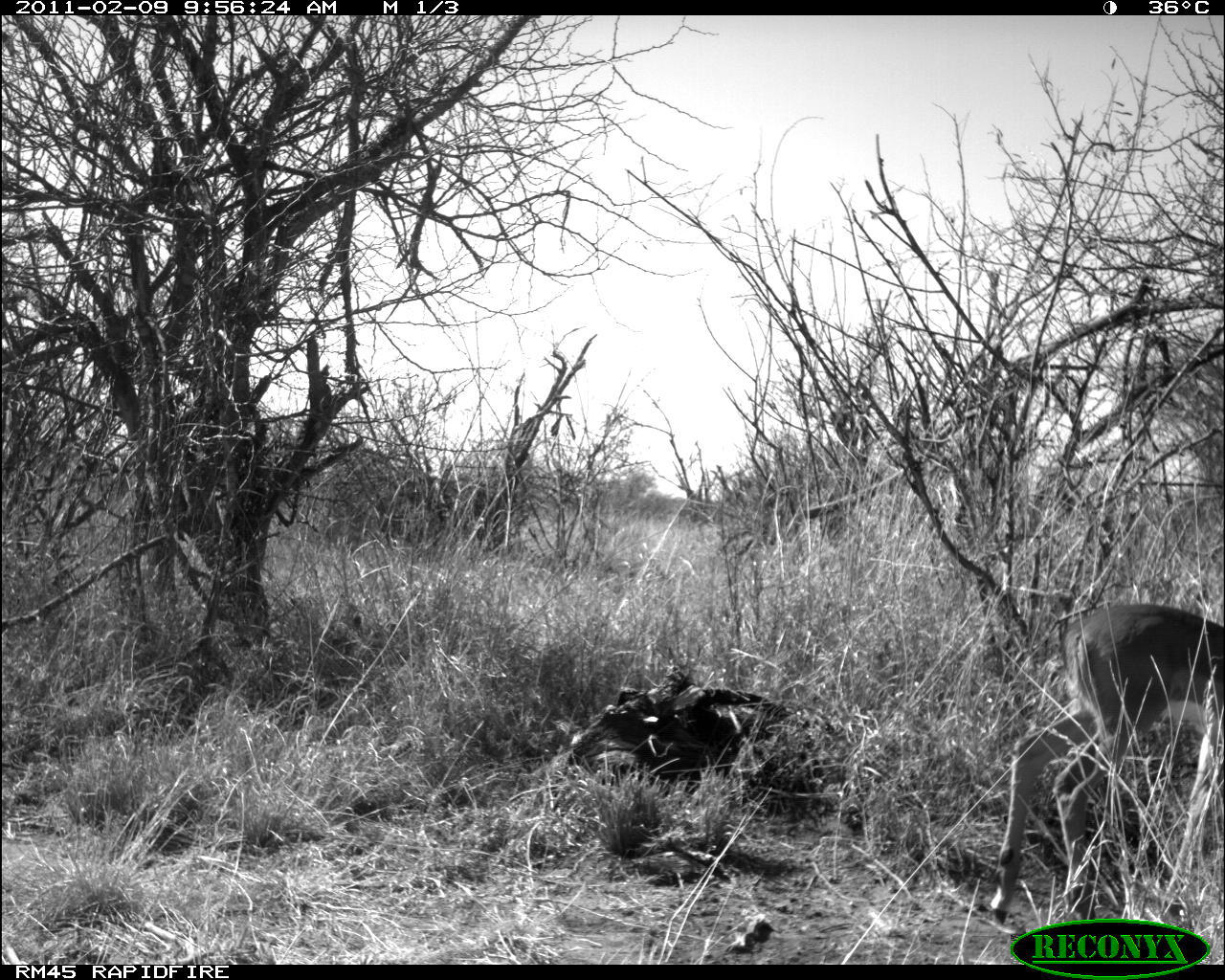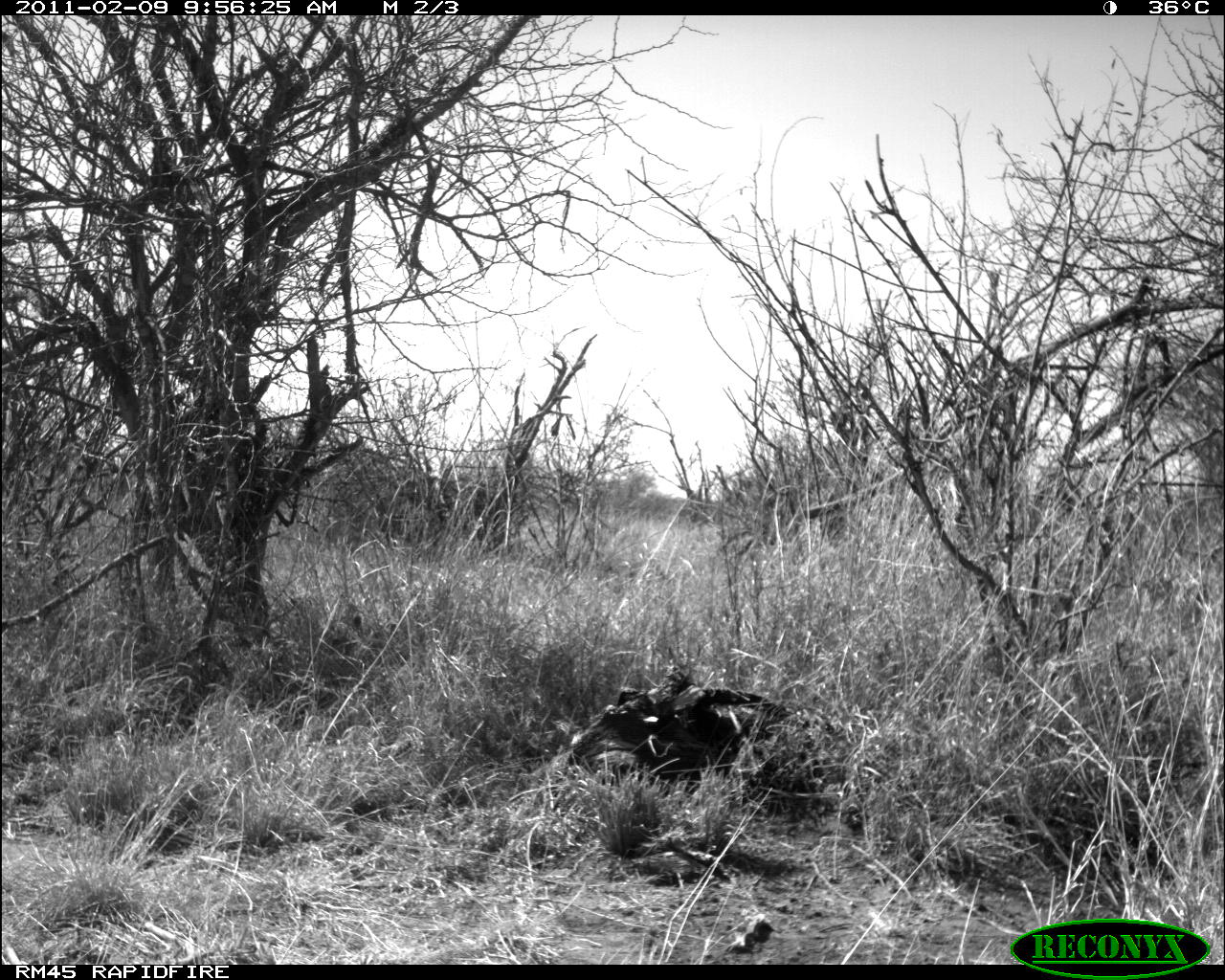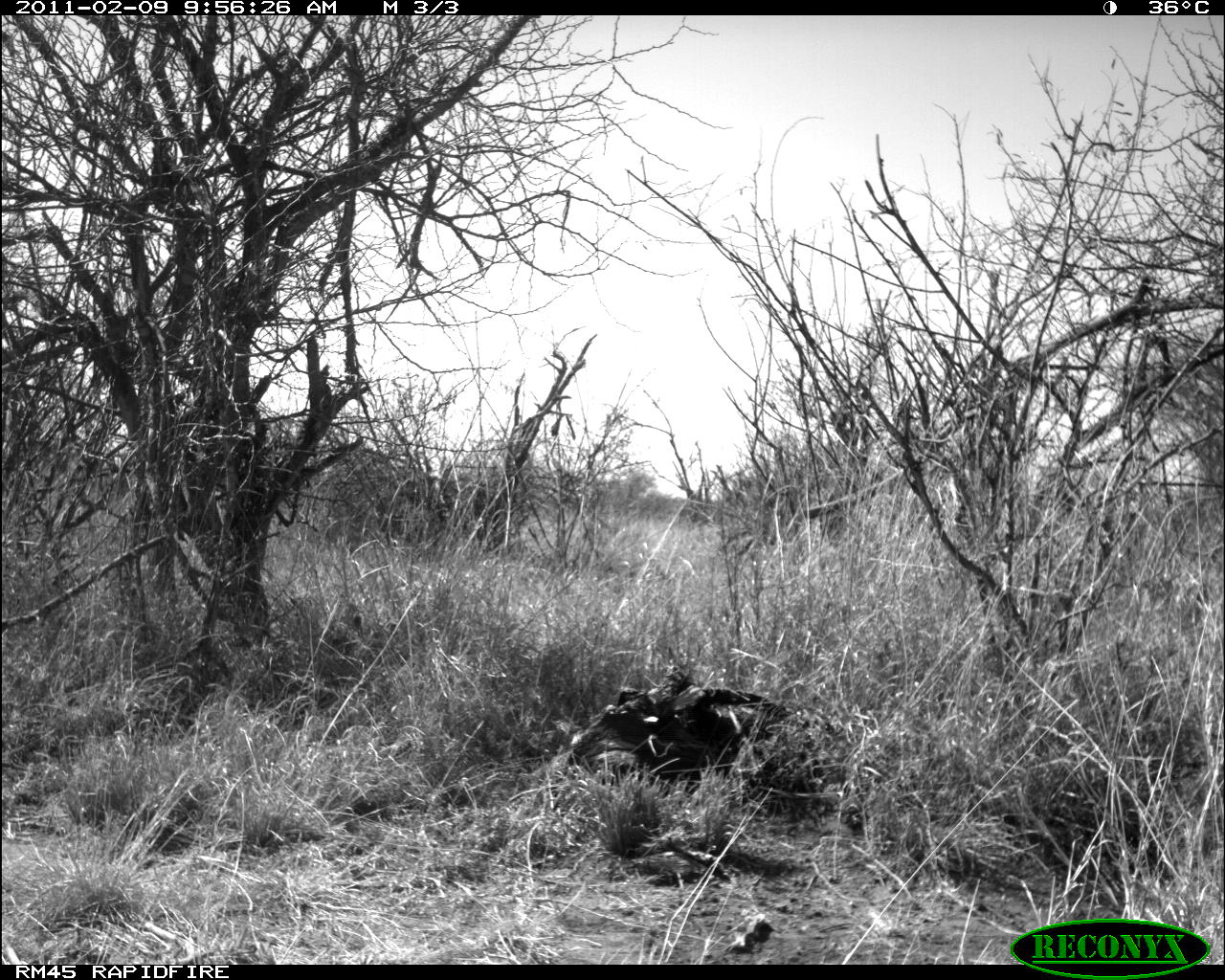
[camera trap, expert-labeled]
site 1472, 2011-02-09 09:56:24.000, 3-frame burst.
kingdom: Animalia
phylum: Chordata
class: Mammalia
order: Artiodactyla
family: Bovidae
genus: Aepyceros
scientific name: Aepyceros melampus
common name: impala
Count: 1.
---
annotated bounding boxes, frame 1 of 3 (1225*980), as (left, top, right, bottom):
aepyceros melampus: (991, 602, 1224, 919)